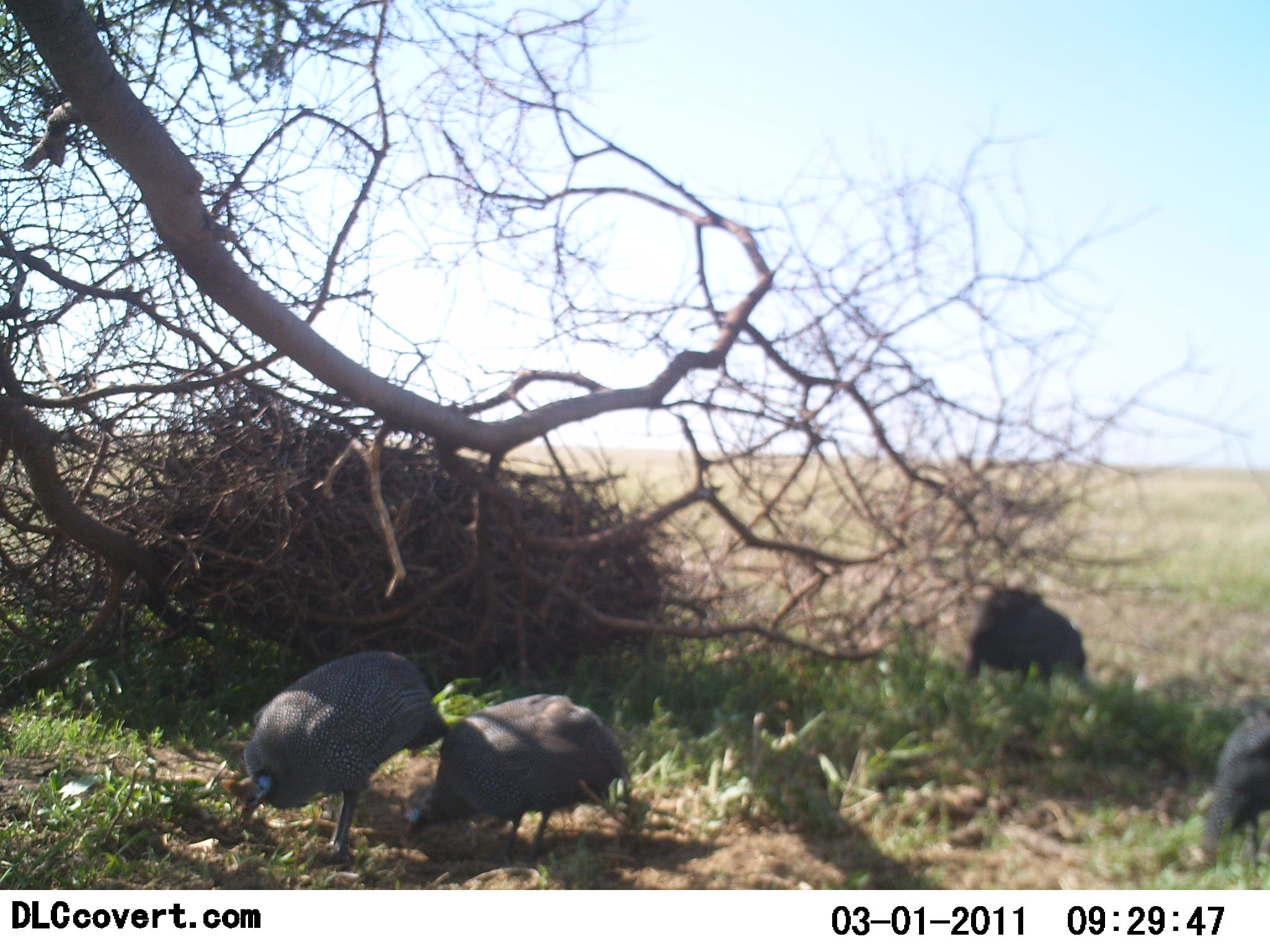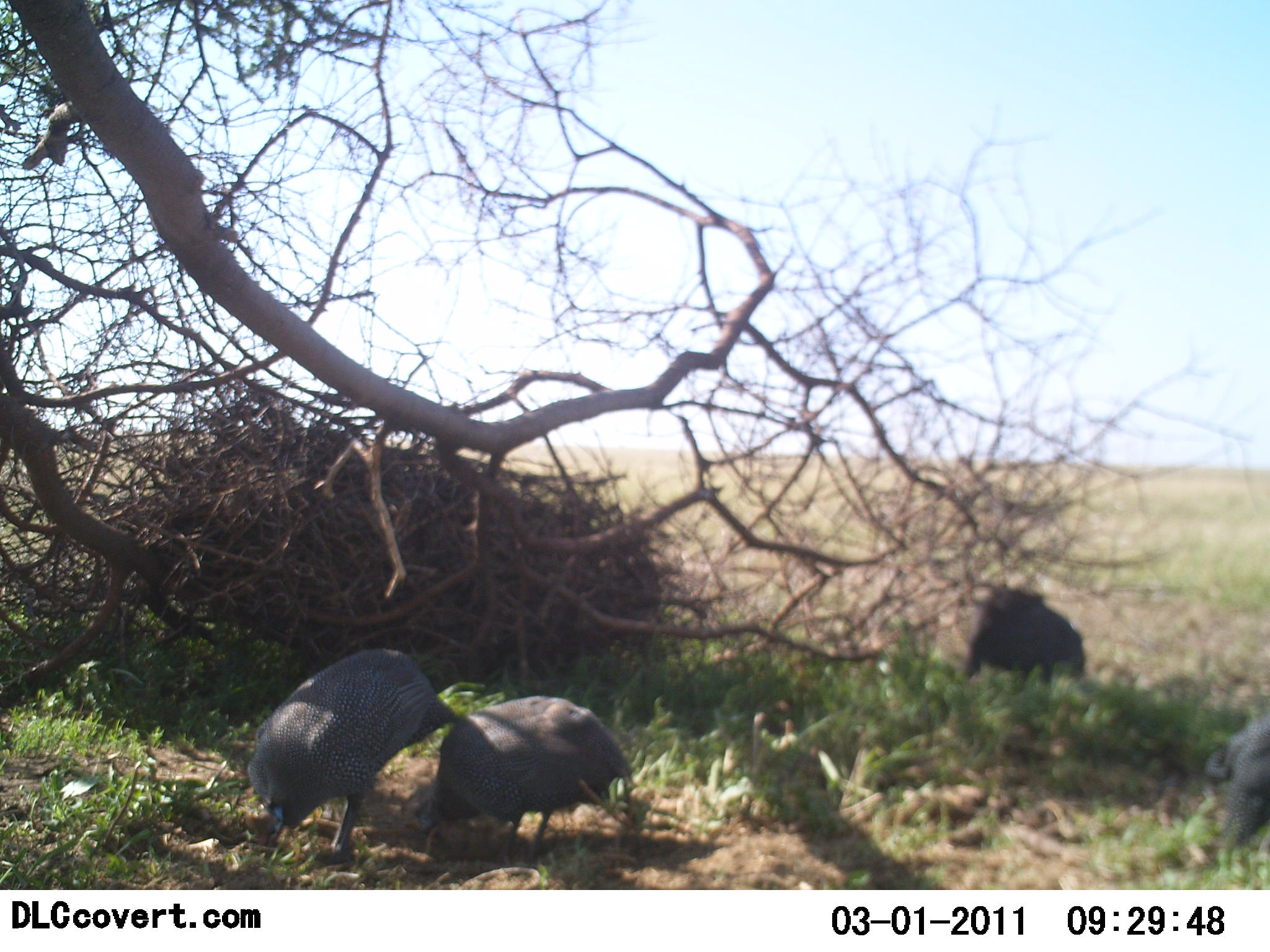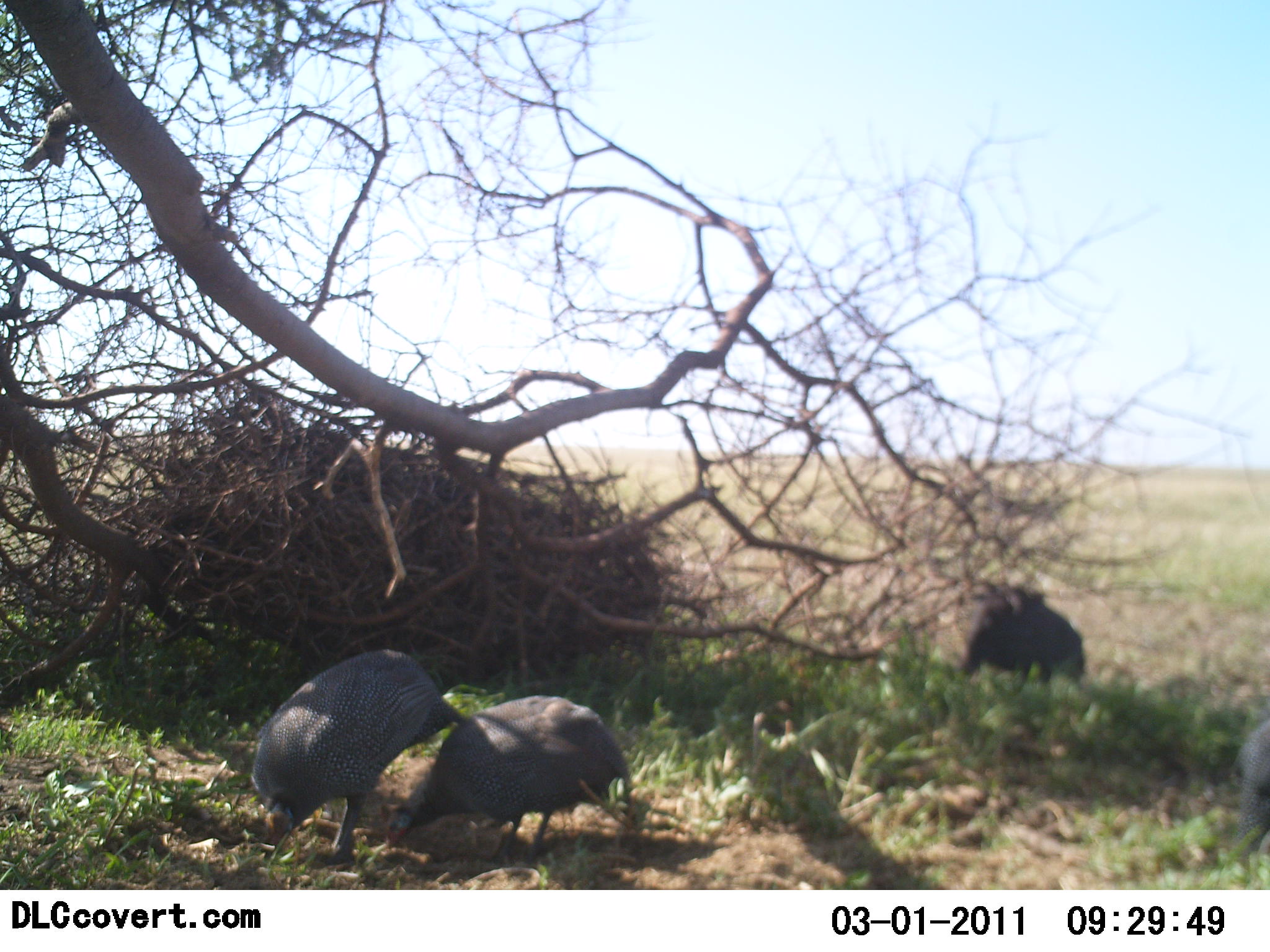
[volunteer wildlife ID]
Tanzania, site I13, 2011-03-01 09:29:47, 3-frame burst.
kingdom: Animalia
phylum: Chordata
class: Aves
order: Galliformes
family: Numididae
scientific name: Numididae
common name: guinea fowl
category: guineafowl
Guineafowl (guinea fowl) (Numididae), count 4. Behavior (volunteer vote fractions): standing 9%, resting 0%, moving 0%, interacting 0%. Young present (vote fraction): 0%. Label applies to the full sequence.